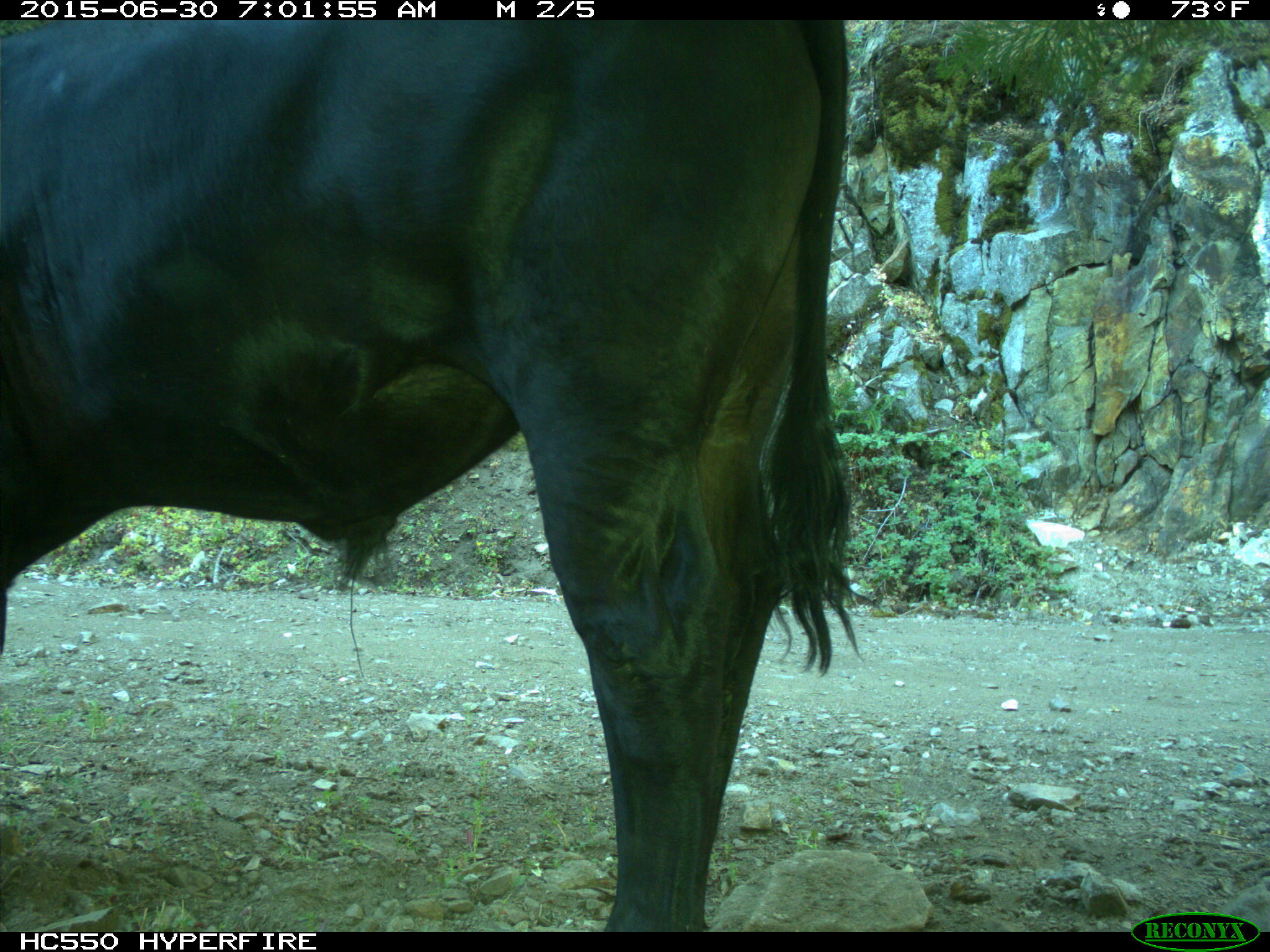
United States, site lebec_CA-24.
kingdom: Animalia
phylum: Chordata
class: Mammalia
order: Artiodactyla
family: Bovidae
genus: Bos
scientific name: Bos taurus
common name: domestic cow